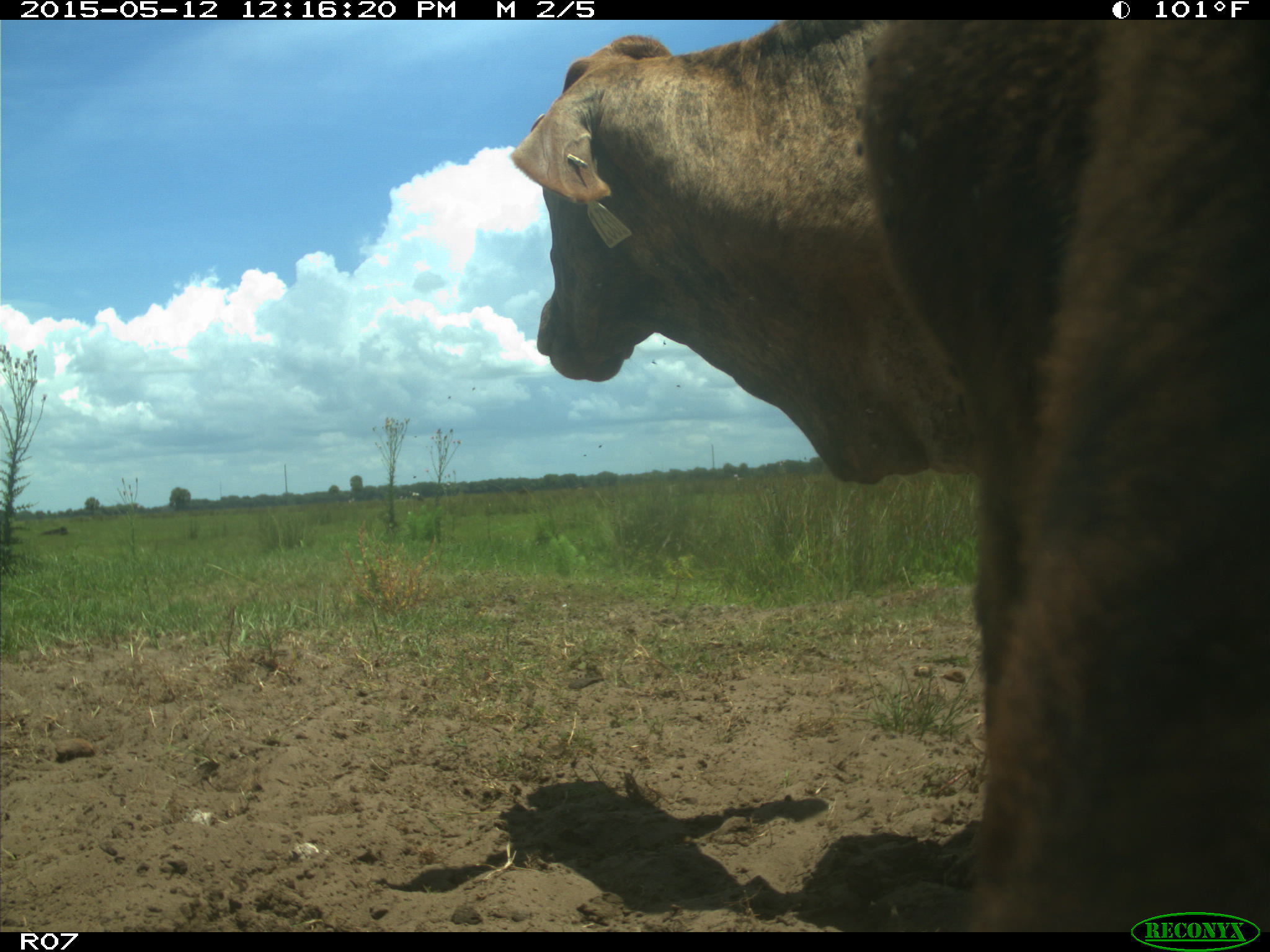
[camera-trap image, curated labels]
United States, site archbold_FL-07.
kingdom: Animalia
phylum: Chordata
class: Mammalia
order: Artiodactyla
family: Bovidae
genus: Bos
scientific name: Bos taurus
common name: domestic cow